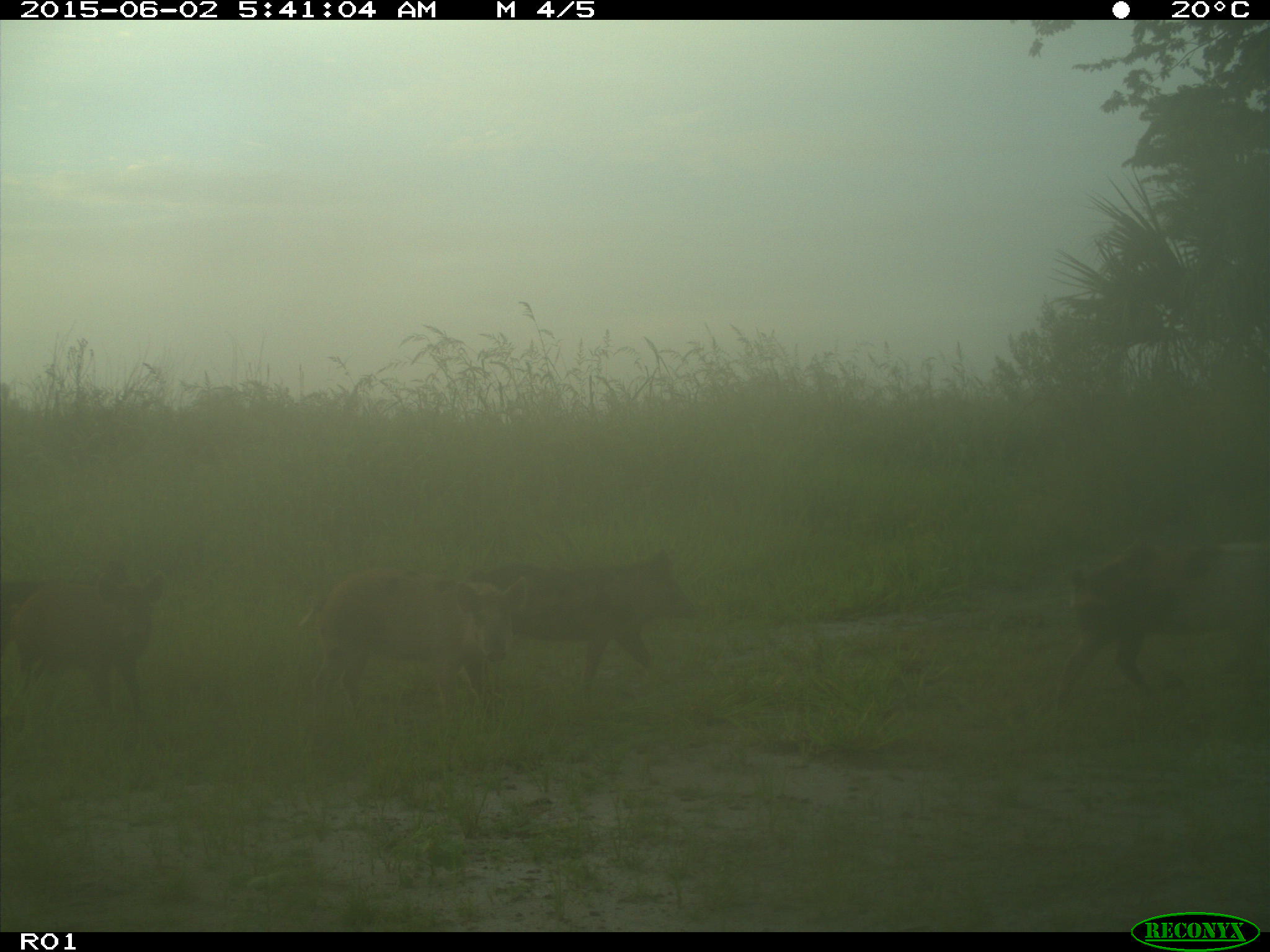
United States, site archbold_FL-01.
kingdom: Animalia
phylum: Chordata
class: Mammalia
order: Artiodactyla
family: Suidae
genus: Sus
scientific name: Sus scrofa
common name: wild boar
Sus scrofa (wild boar).